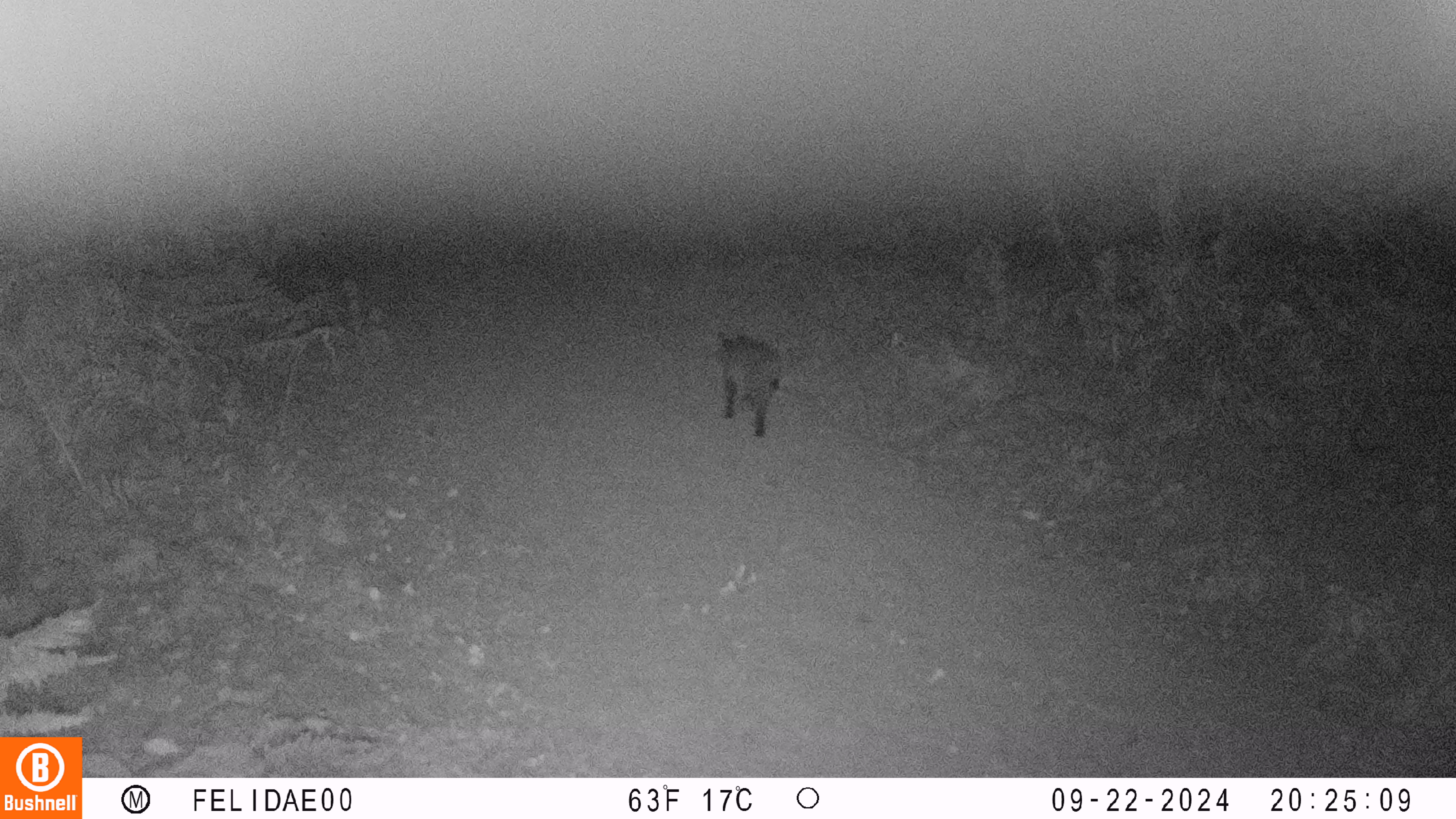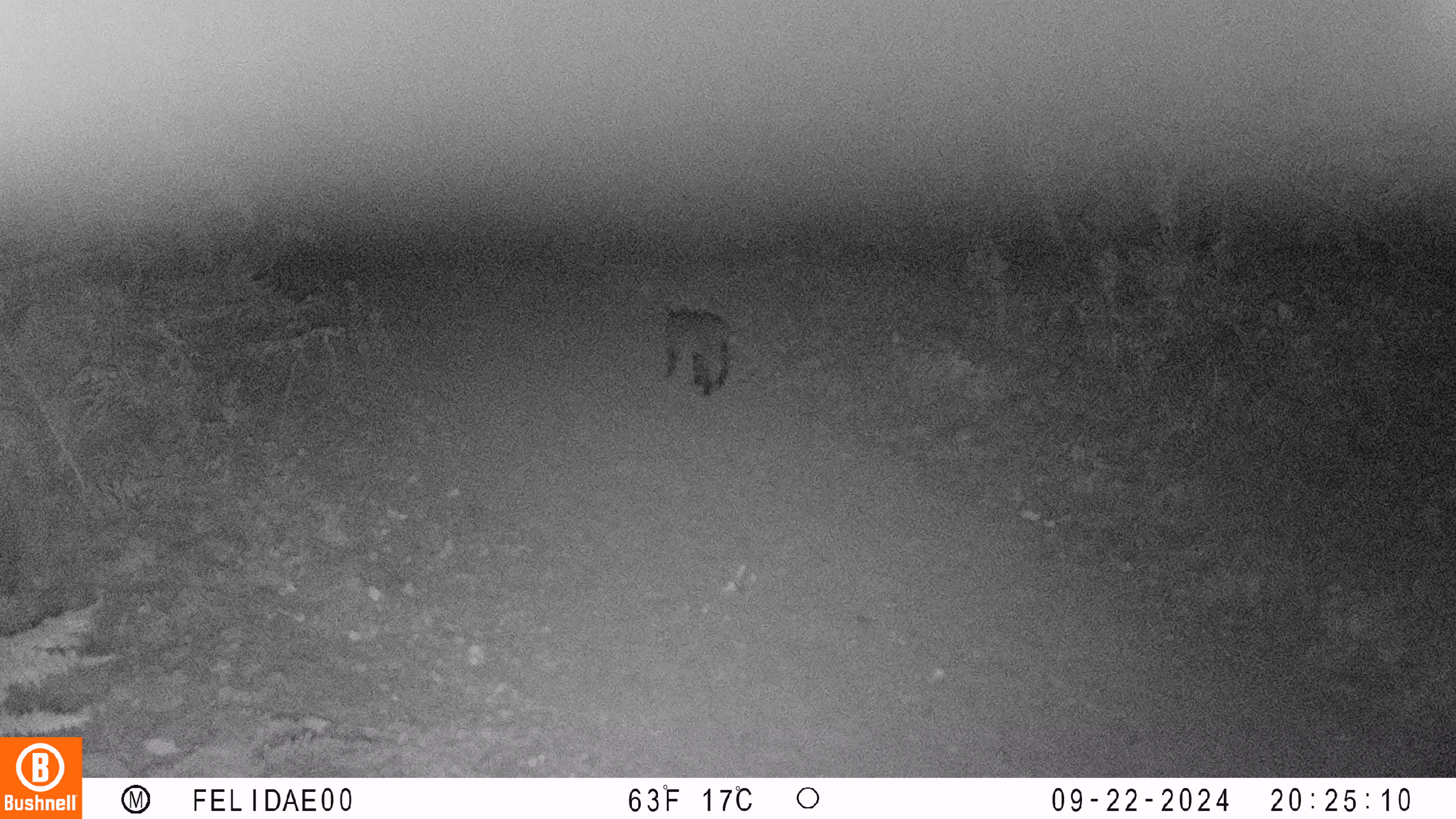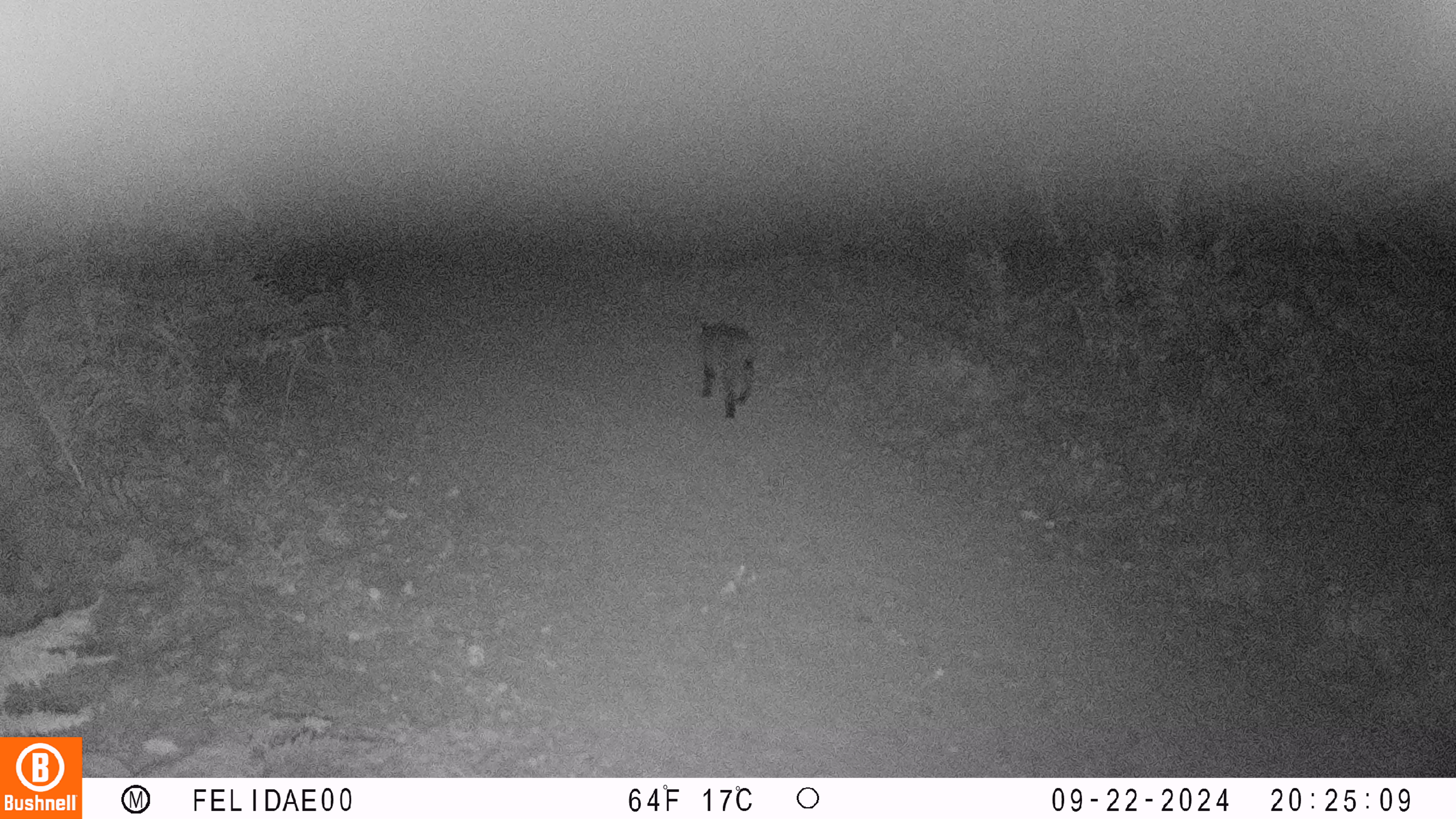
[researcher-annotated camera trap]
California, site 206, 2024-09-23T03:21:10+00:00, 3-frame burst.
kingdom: Animalia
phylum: Chordata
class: Mammalia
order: Carnivora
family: Felidae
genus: Lynx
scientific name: Lynx rufus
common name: bobcat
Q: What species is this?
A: Bobcat (Lynx rufus).